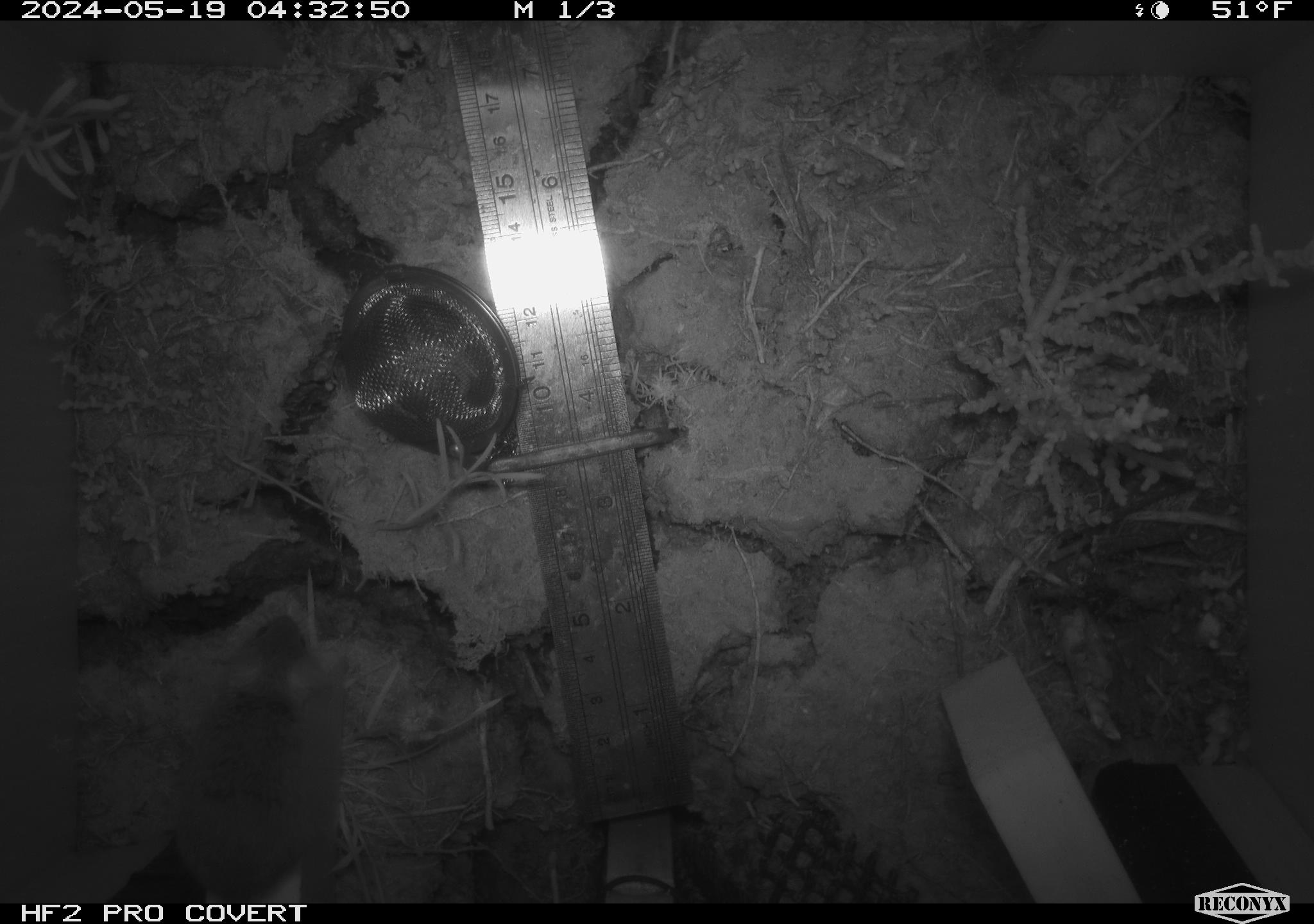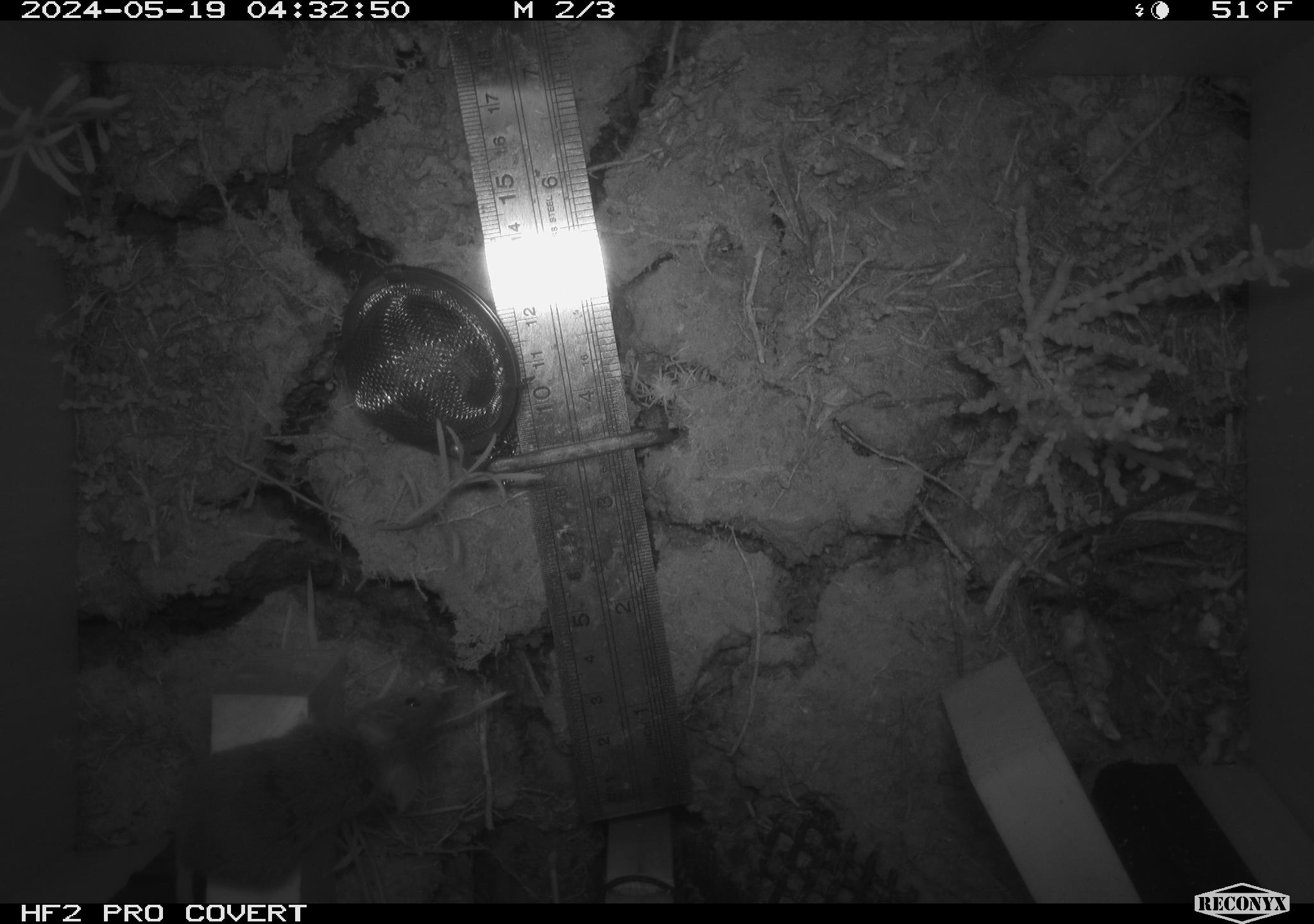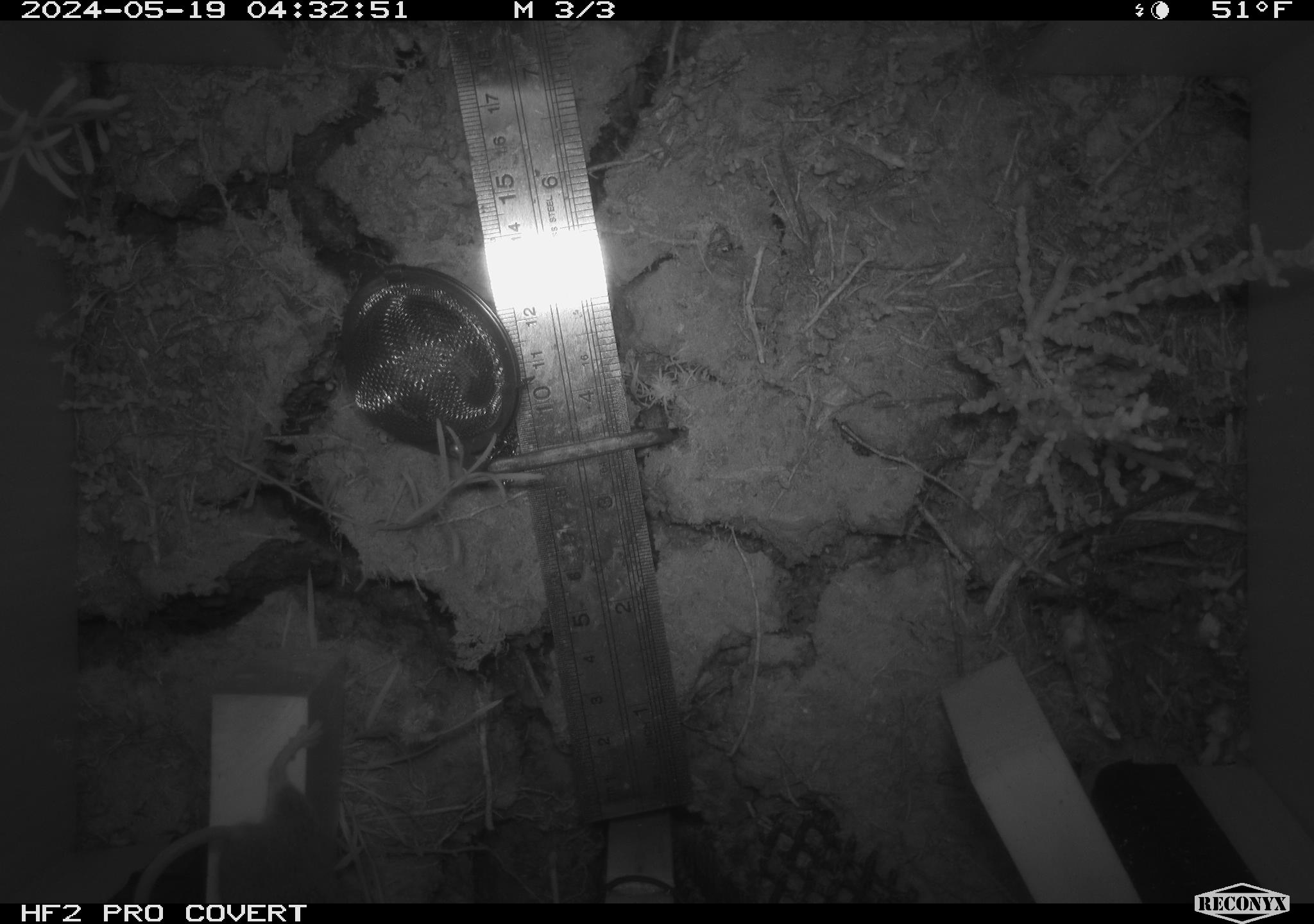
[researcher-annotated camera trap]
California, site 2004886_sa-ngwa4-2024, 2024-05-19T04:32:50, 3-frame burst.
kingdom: Animalia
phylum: Chordata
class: Mammalia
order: Rodentia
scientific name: Rodentia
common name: mouse species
Mouse species (Rodentia).